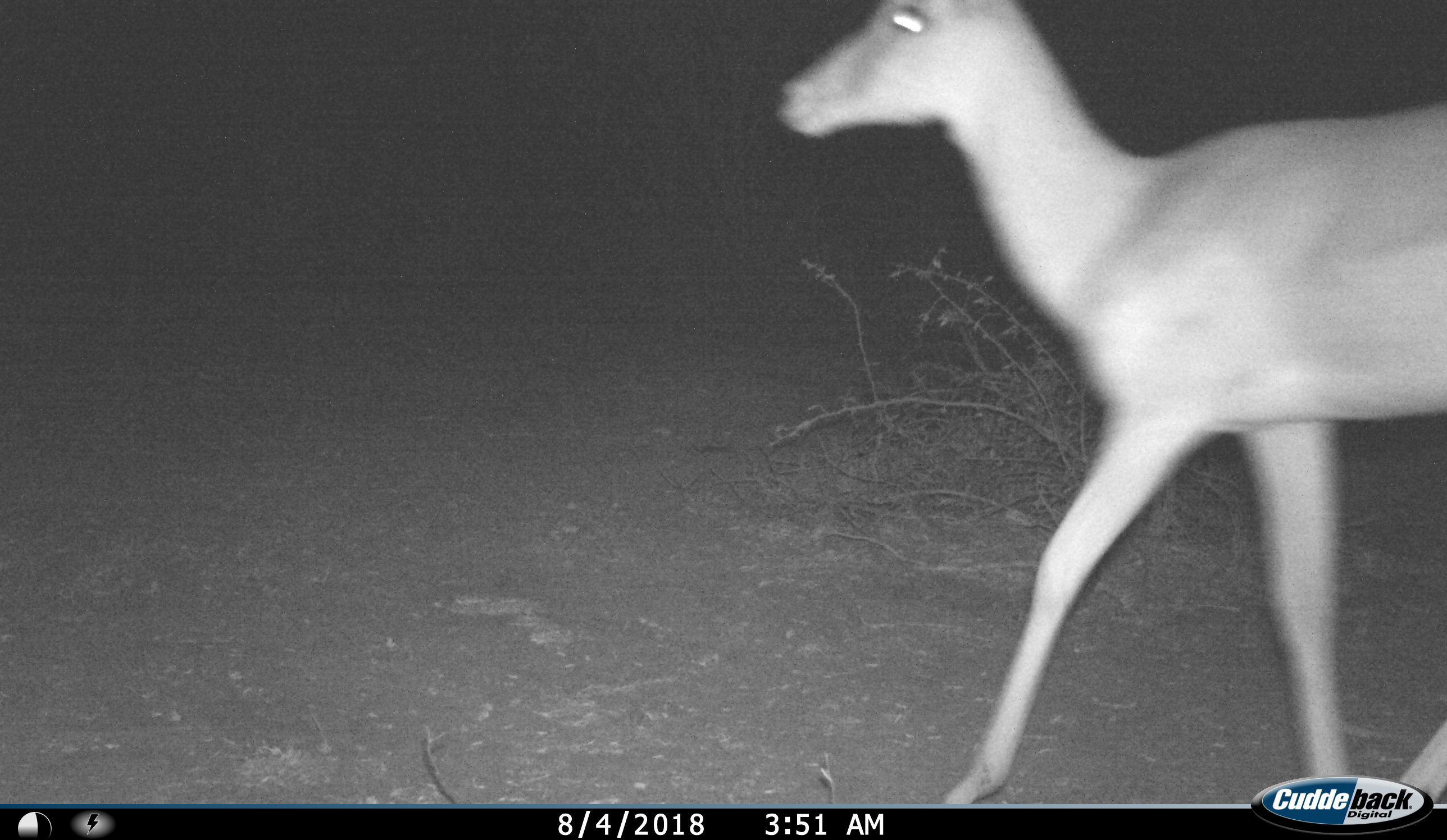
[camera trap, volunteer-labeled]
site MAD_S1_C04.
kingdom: Animalia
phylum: Chordata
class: Mammalia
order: Artiodactyla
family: Bovidae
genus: Aepyceros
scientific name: Aepyceros melampus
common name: impala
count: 1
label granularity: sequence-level